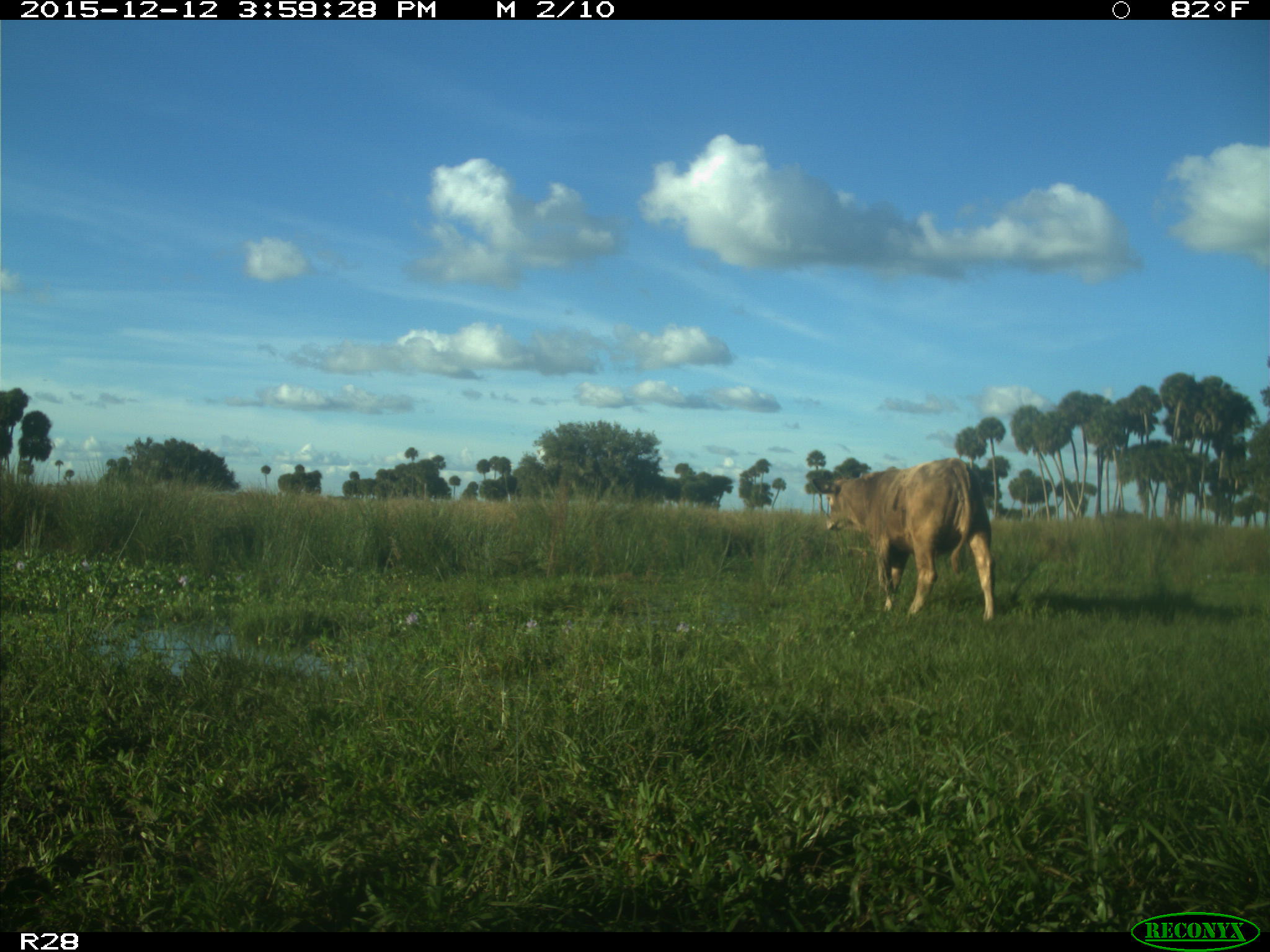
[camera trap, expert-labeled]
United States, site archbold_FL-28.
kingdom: Animalia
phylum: Chordata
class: Mammalia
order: Artiodactyla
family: Bovidae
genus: Bos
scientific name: Bos taurus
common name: domestic cow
Bos taurus (domestic cow).